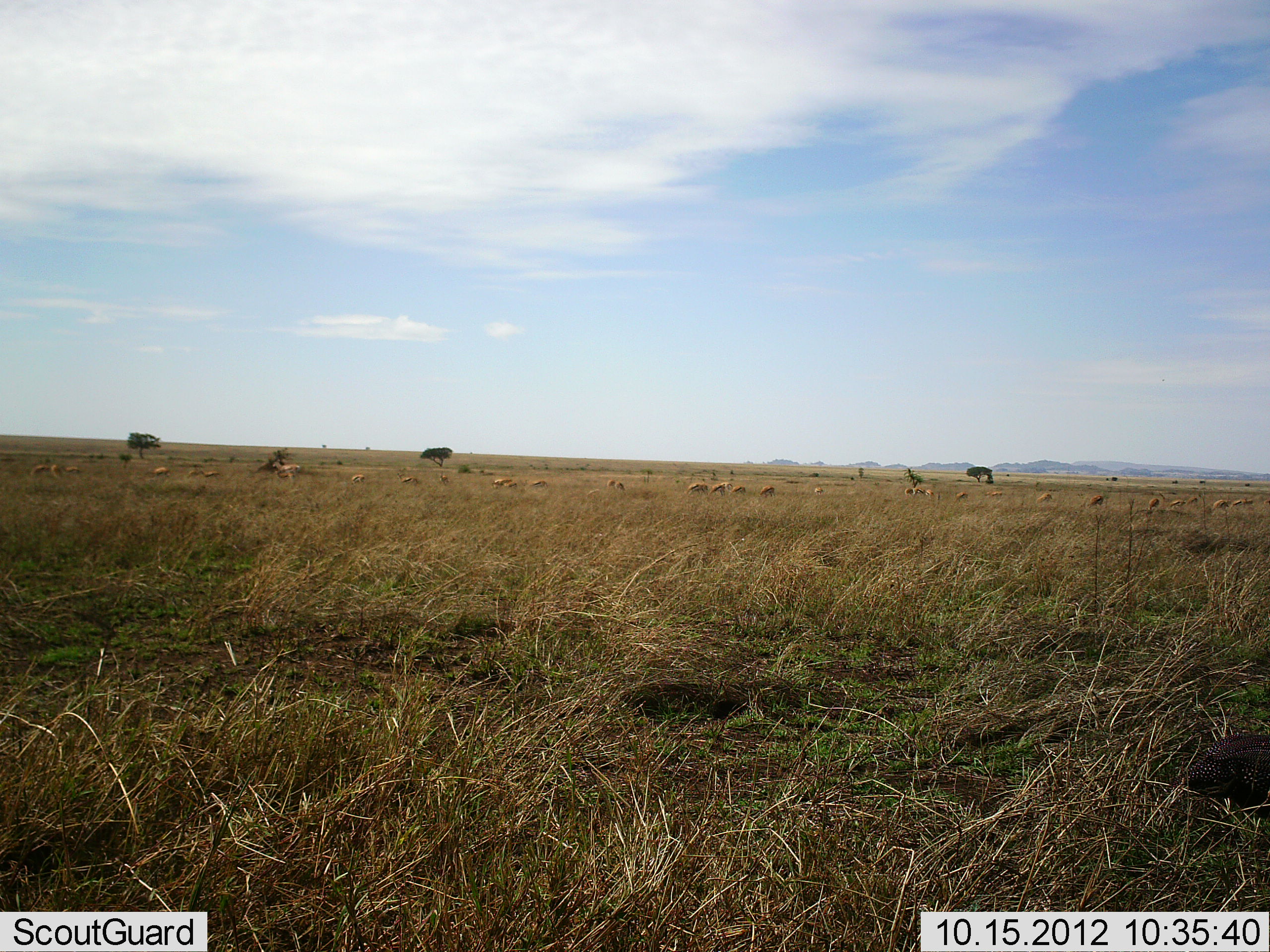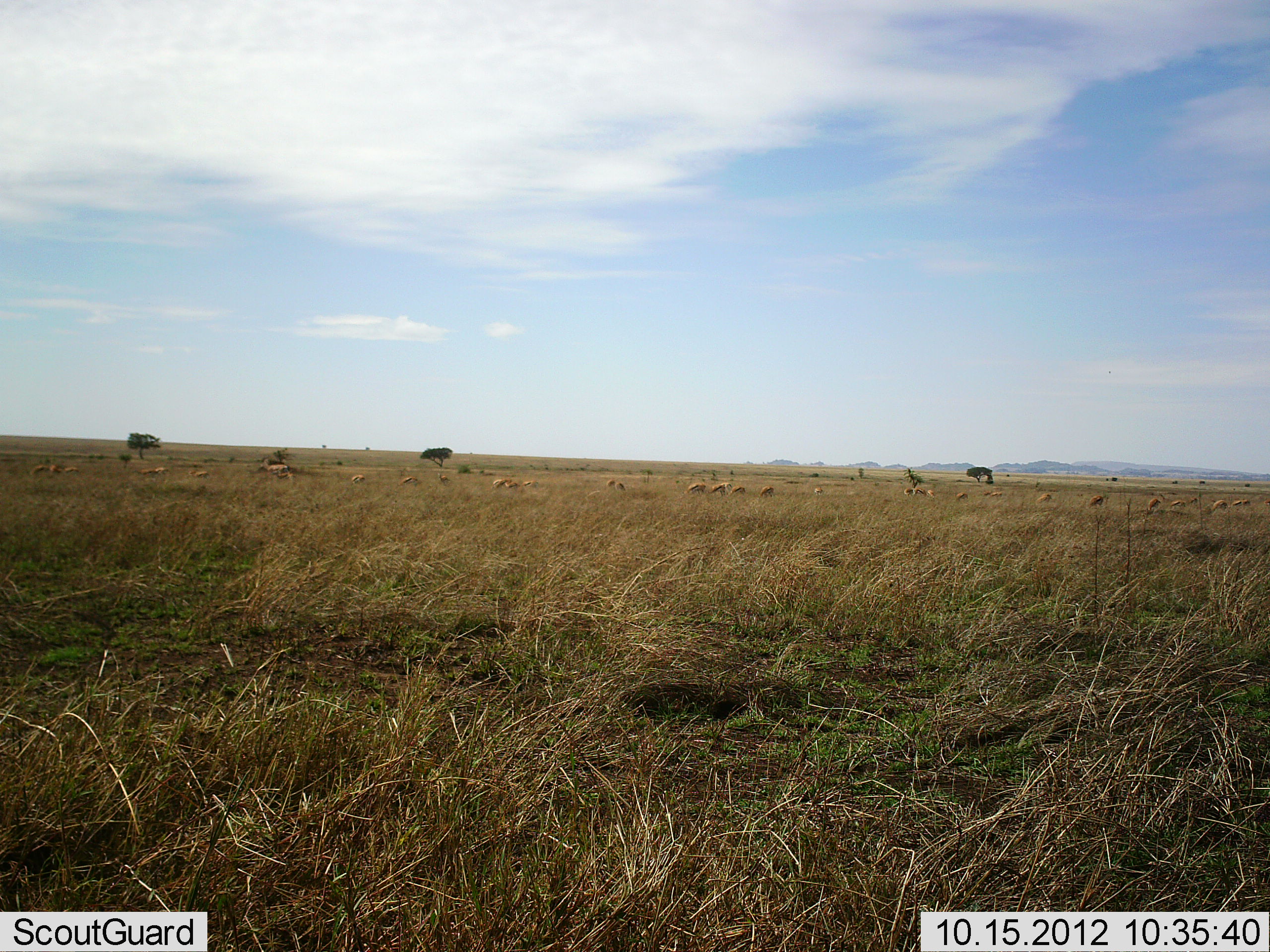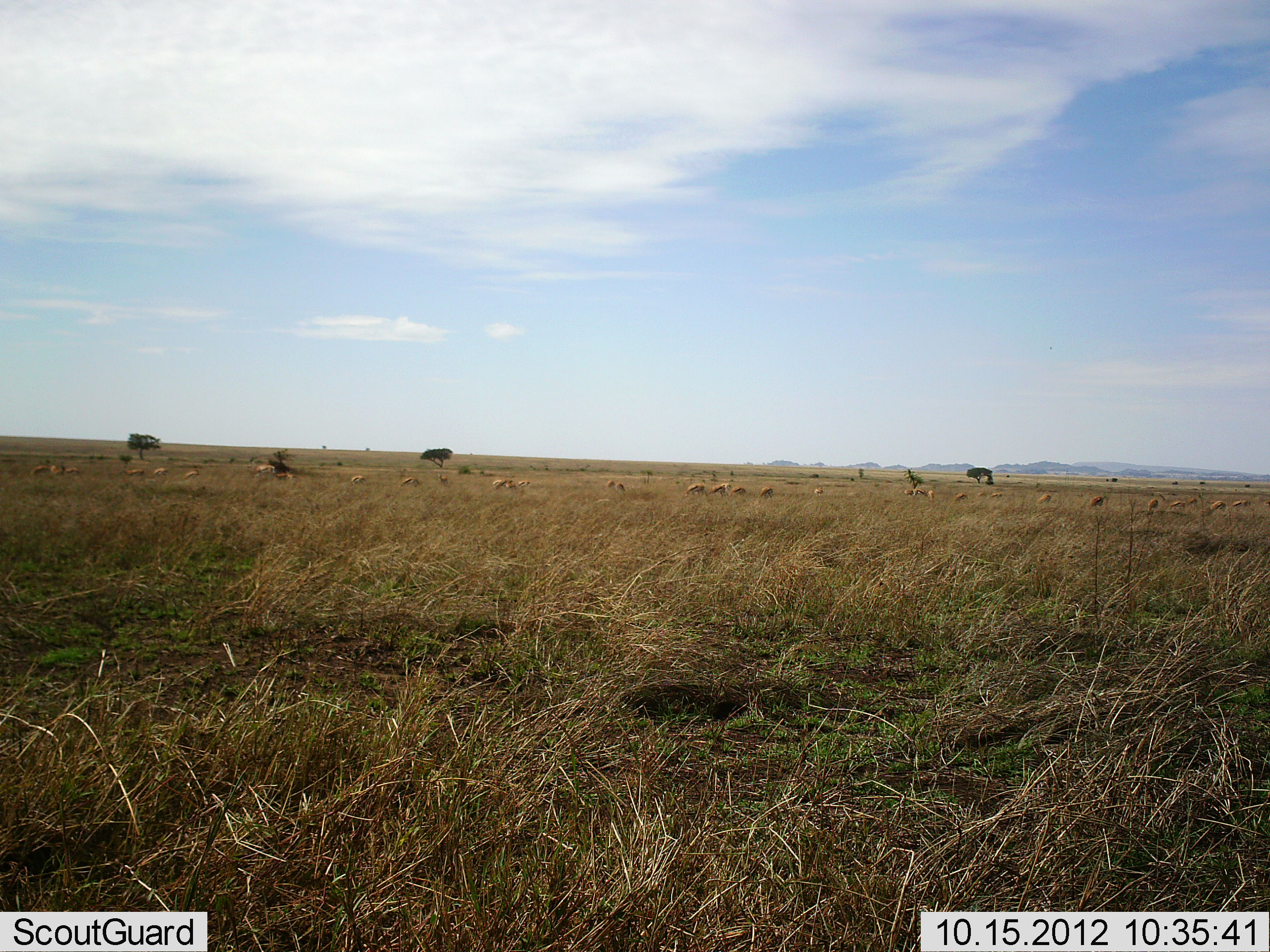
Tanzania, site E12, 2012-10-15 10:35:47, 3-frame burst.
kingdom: Animalia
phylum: Chordata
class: Mammalia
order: Artiodactyla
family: Bovidae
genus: Eudorcas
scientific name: Eudorcas thomsonii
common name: thomson's gazelle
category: gazellethomsons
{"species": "gazellethomsons (thomson's gazelle) (Eudorcas thomsonii)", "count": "11-50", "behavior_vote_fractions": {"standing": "71%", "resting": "14%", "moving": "57%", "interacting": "0%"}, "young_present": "0%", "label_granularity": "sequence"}